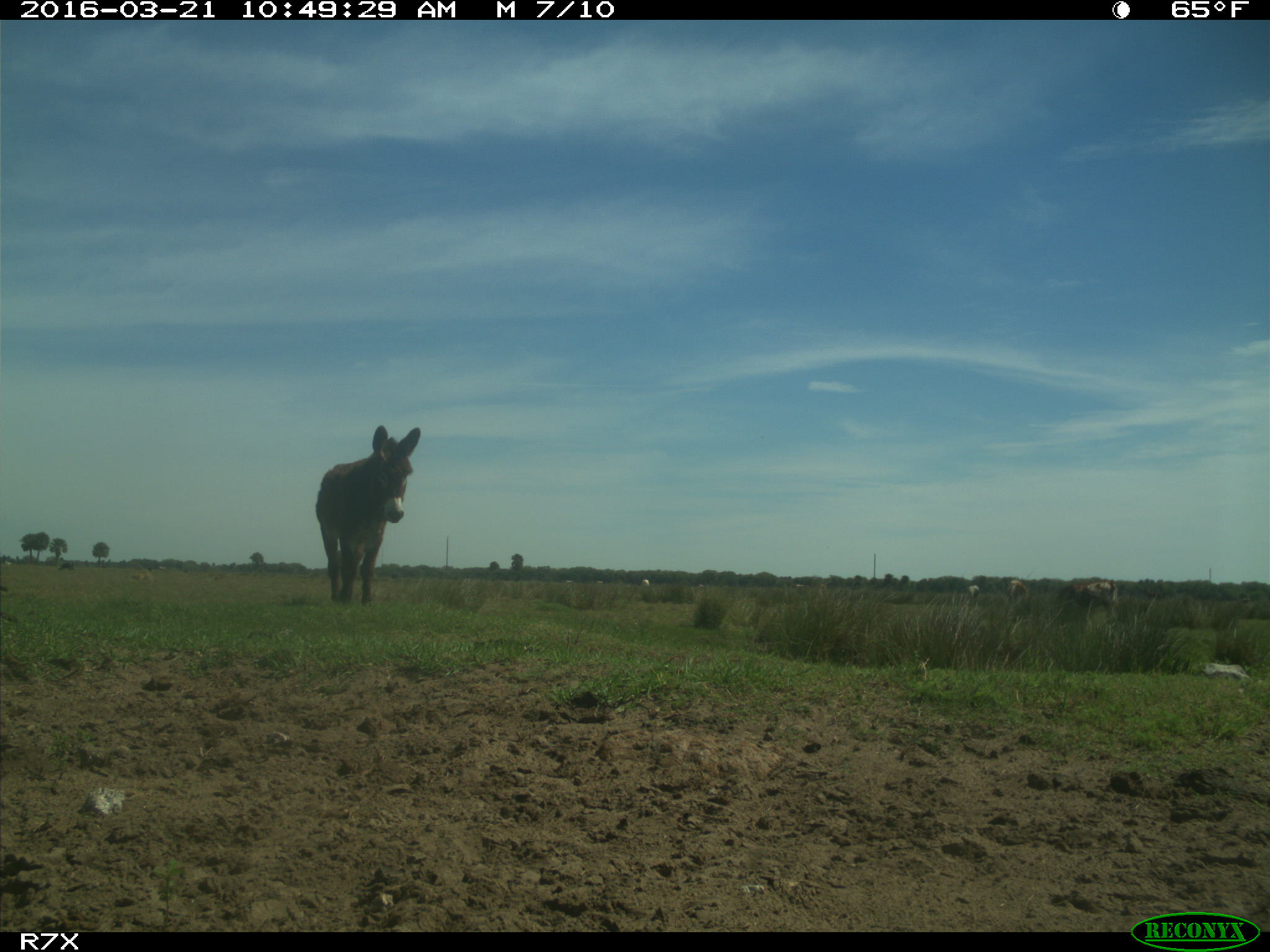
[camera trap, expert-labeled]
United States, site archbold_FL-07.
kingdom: Animalia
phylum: Chordata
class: Mammalia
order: Artiodactyla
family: Bovidae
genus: Bos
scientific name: Bos taurus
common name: domestic cow